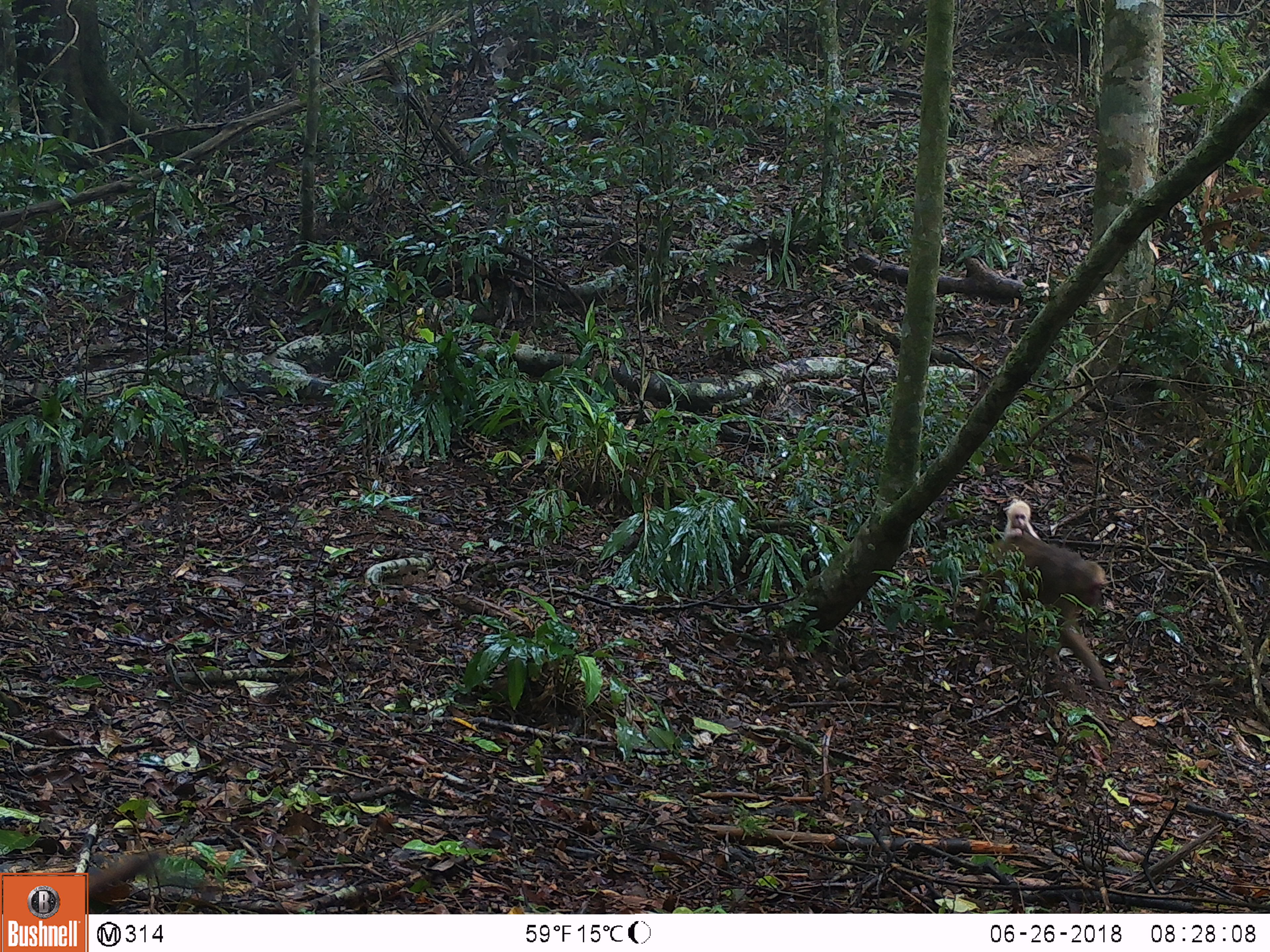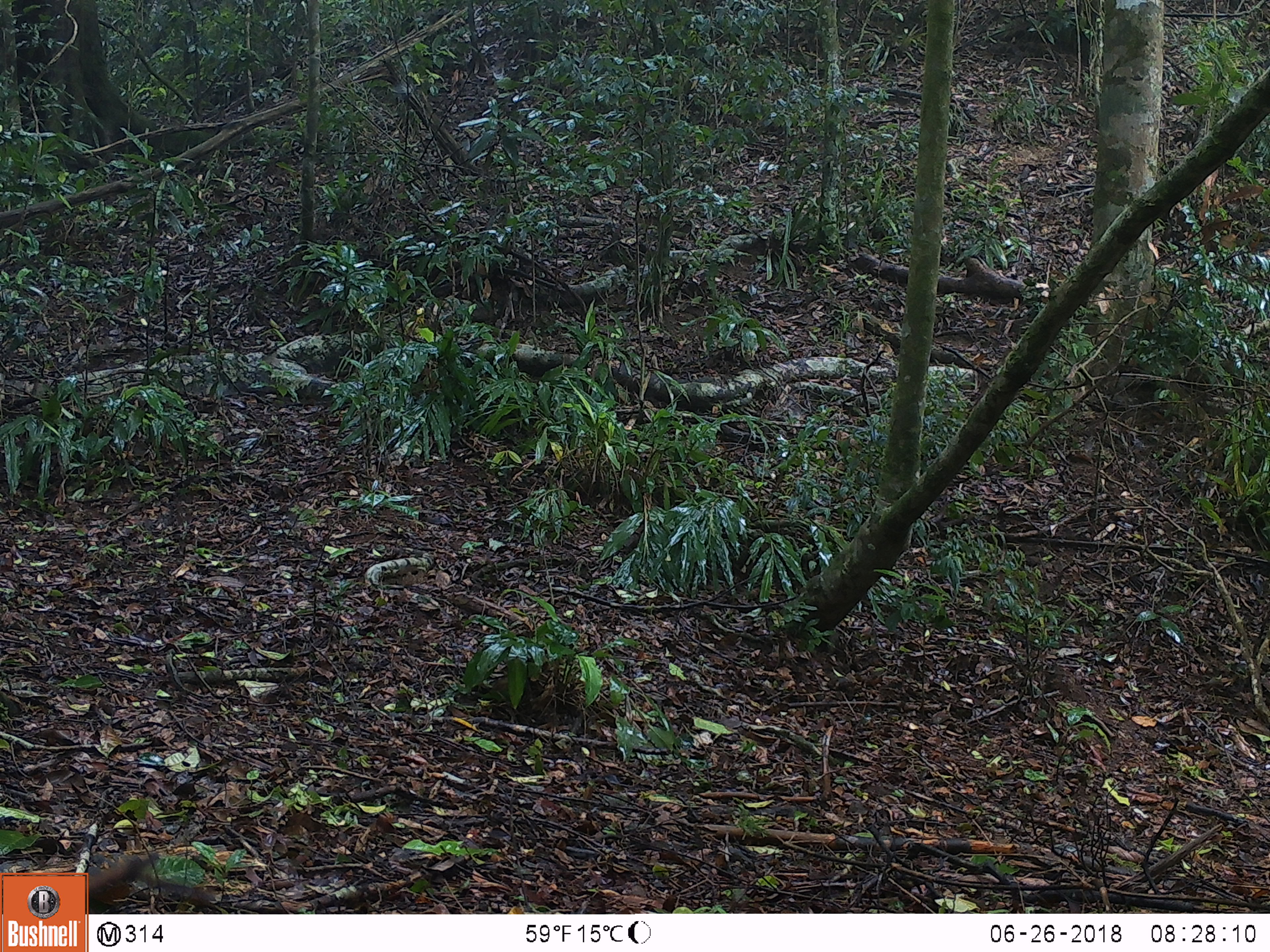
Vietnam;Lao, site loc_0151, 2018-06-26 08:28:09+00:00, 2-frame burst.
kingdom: Animalia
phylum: Chordata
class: Mammalia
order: Primates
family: Cercopithecidae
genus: Macaca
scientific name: Macaca arctoides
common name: stump-tailed macaque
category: stump tailed macaque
Stump tailed macaque (stump-tailed macaque) (Macaca arctoides). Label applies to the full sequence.